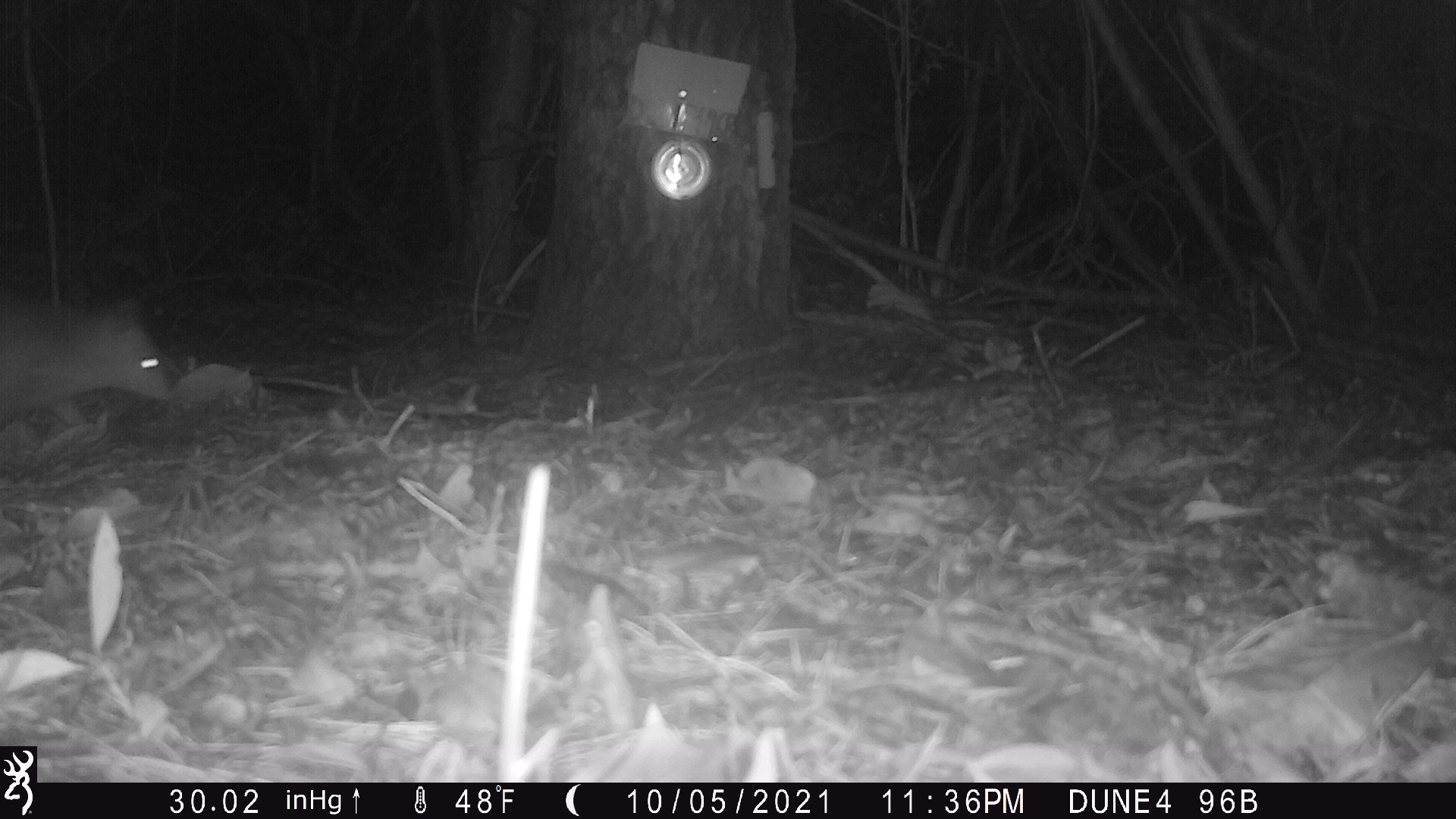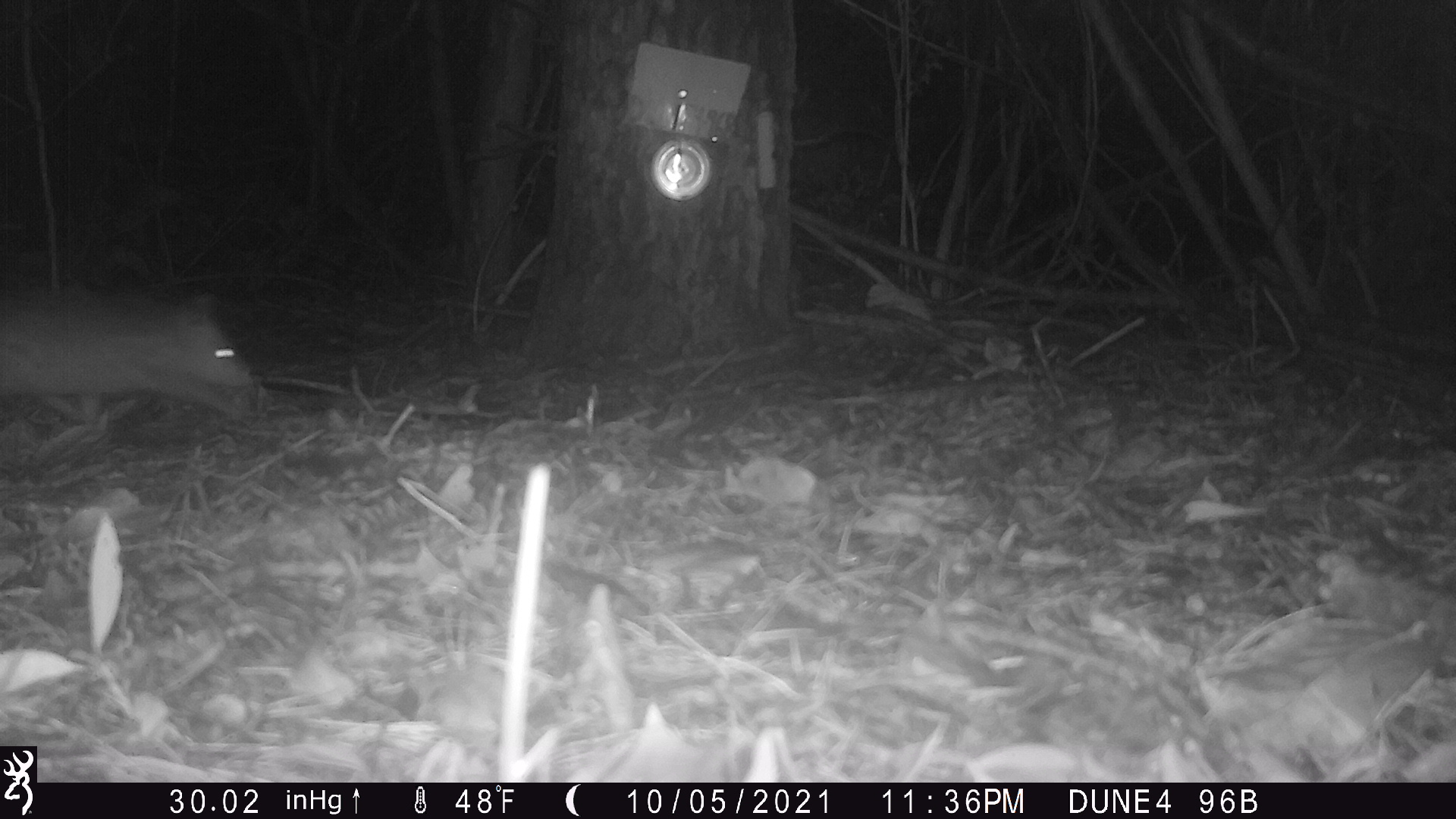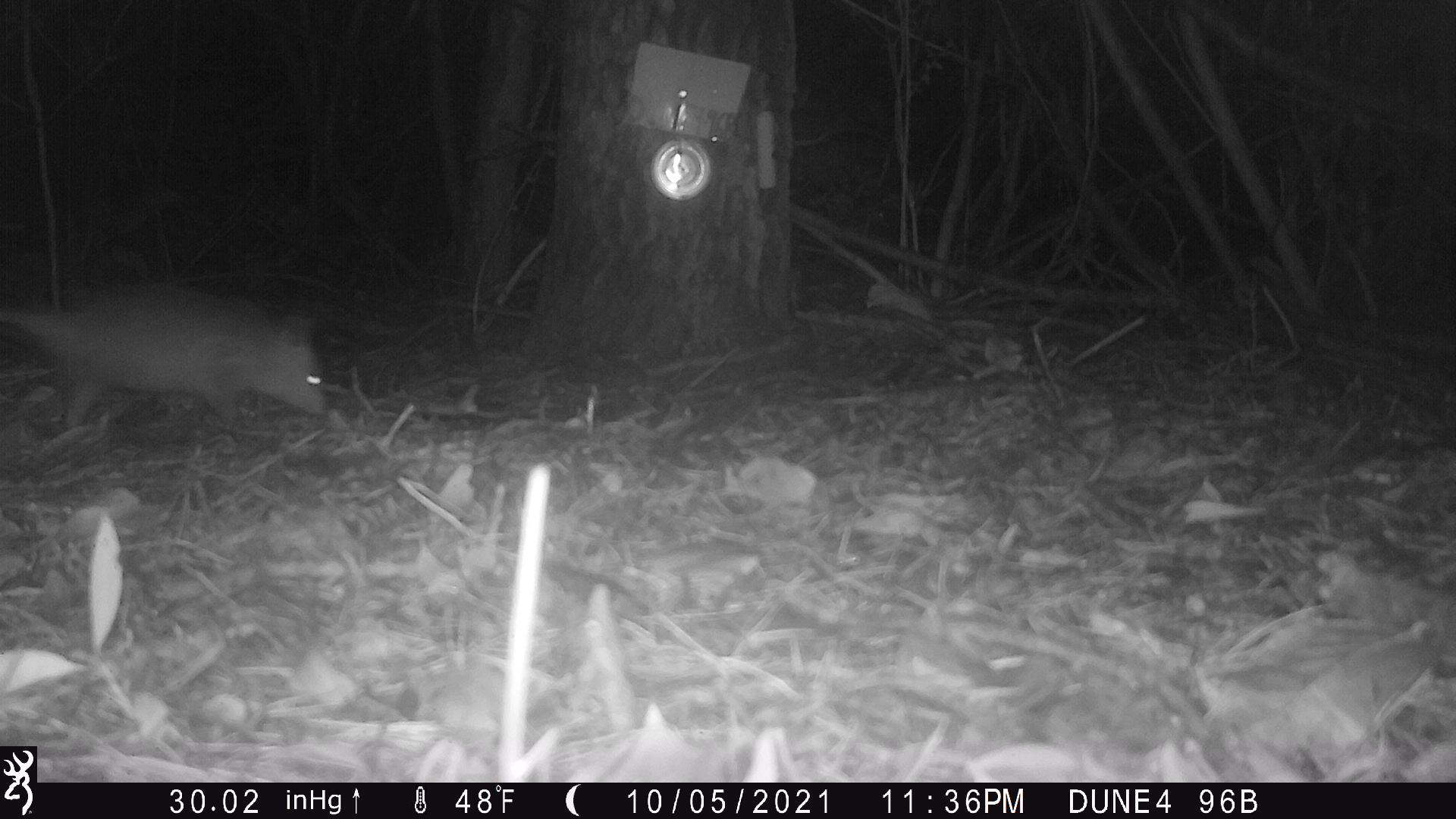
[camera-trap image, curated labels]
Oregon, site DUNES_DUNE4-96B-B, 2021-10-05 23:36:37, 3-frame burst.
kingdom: Animalia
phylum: Chordata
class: Mammalia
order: Didelphimorphia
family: Didelphidae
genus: Didelphis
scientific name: Didelphis virginiana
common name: virginia opossum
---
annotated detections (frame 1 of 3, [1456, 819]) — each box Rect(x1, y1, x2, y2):
virginia opossum: Rect(2, 292, 179, 434)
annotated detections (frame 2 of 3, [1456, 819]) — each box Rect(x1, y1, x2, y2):
virginia opossum: Rect(1, 283, 264, 426)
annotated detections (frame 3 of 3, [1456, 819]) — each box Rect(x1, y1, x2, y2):
virginia opossum: Rect(1, 281, 330, 423)